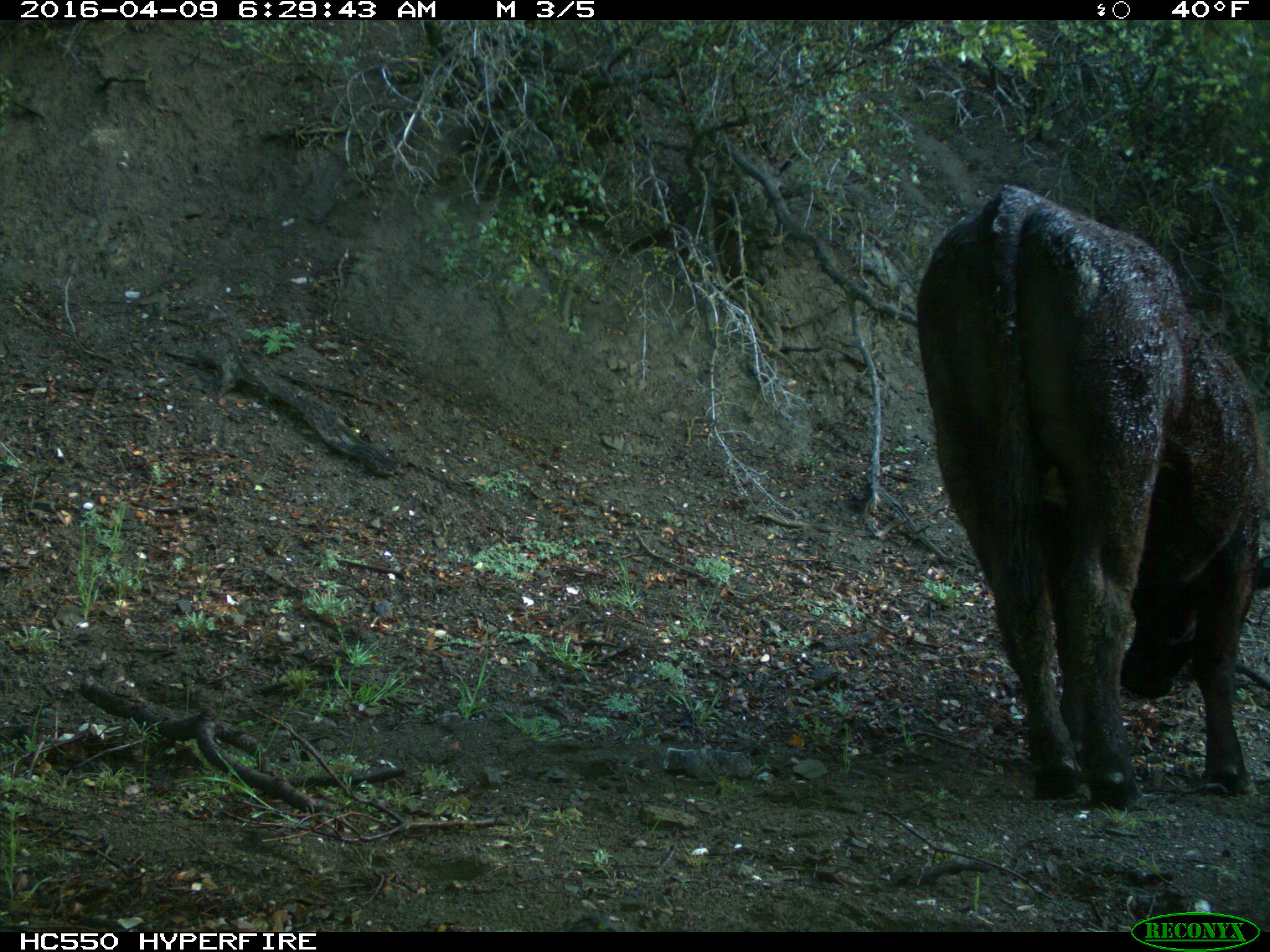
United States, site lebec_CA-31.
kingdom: Animalia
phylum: Chordata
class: Mammalia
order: Artiodactyla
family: Bovidae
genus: Bos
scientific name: Bos taurus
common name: domestic cow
Bos taurus (domestic cow).